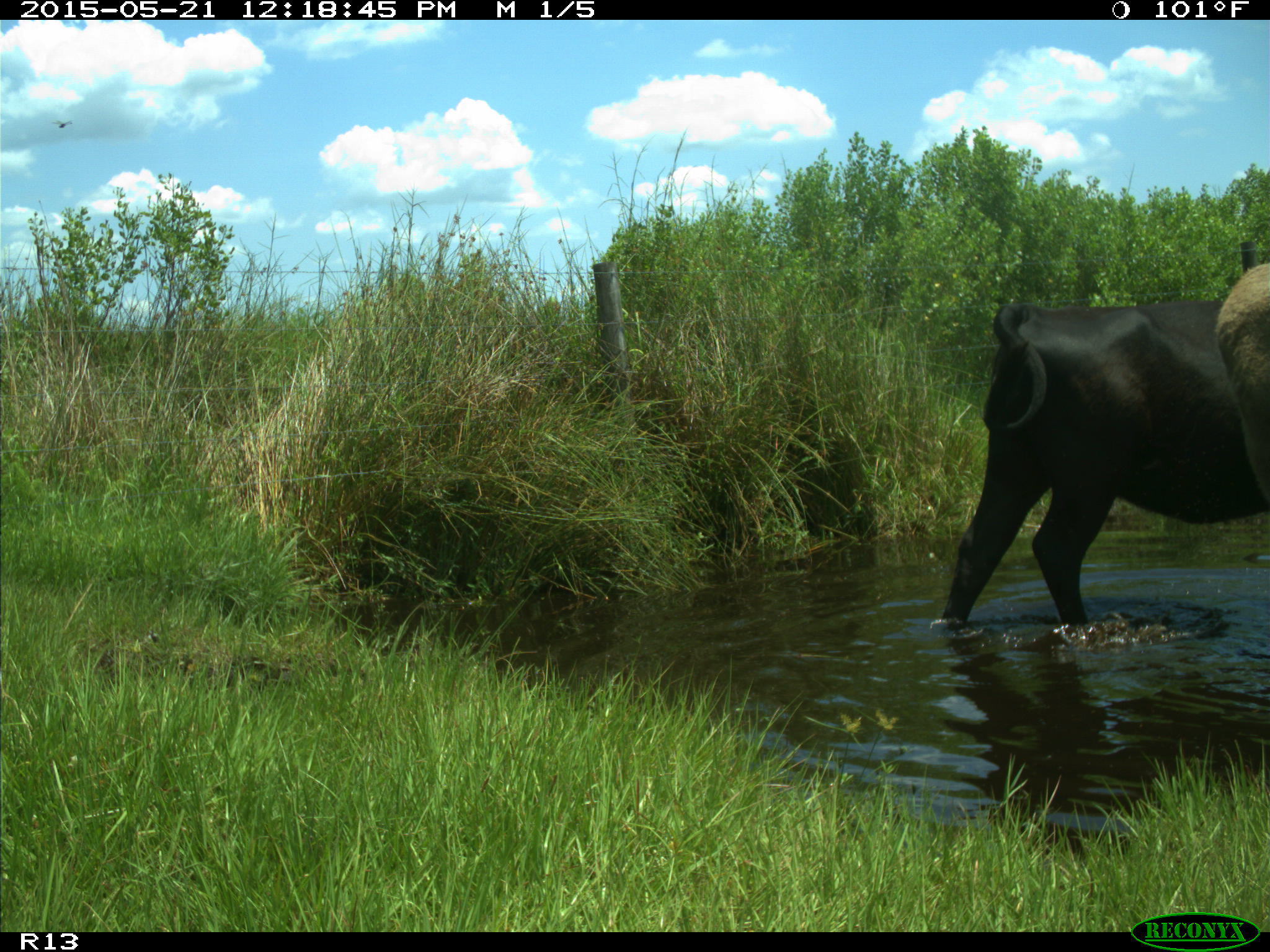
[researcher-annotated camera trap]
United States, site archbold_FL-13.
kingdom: Animalia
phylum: Chordata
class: Mammalia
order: Artiodactyla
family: Bovidae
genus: Bos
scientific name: Bos taurus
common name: domestic cow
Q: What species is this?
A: Bos taurus (domestic cow).